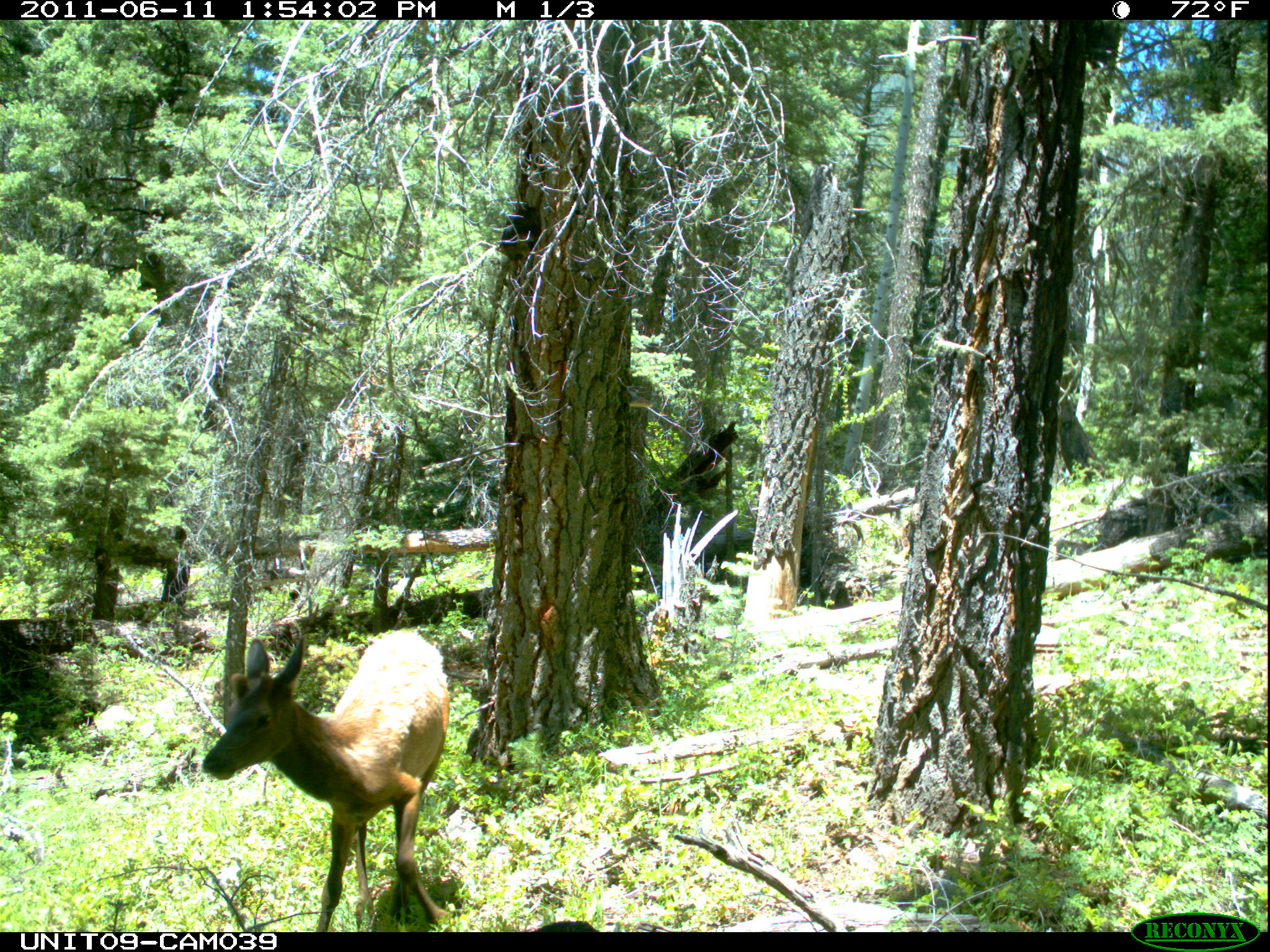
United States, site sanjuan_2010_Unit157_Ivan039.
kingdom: Animalia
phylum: Chordata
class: Mammalia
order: Artiodactyla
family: Cervidae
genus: Cervus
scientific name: Cervus elaphus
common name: red deer